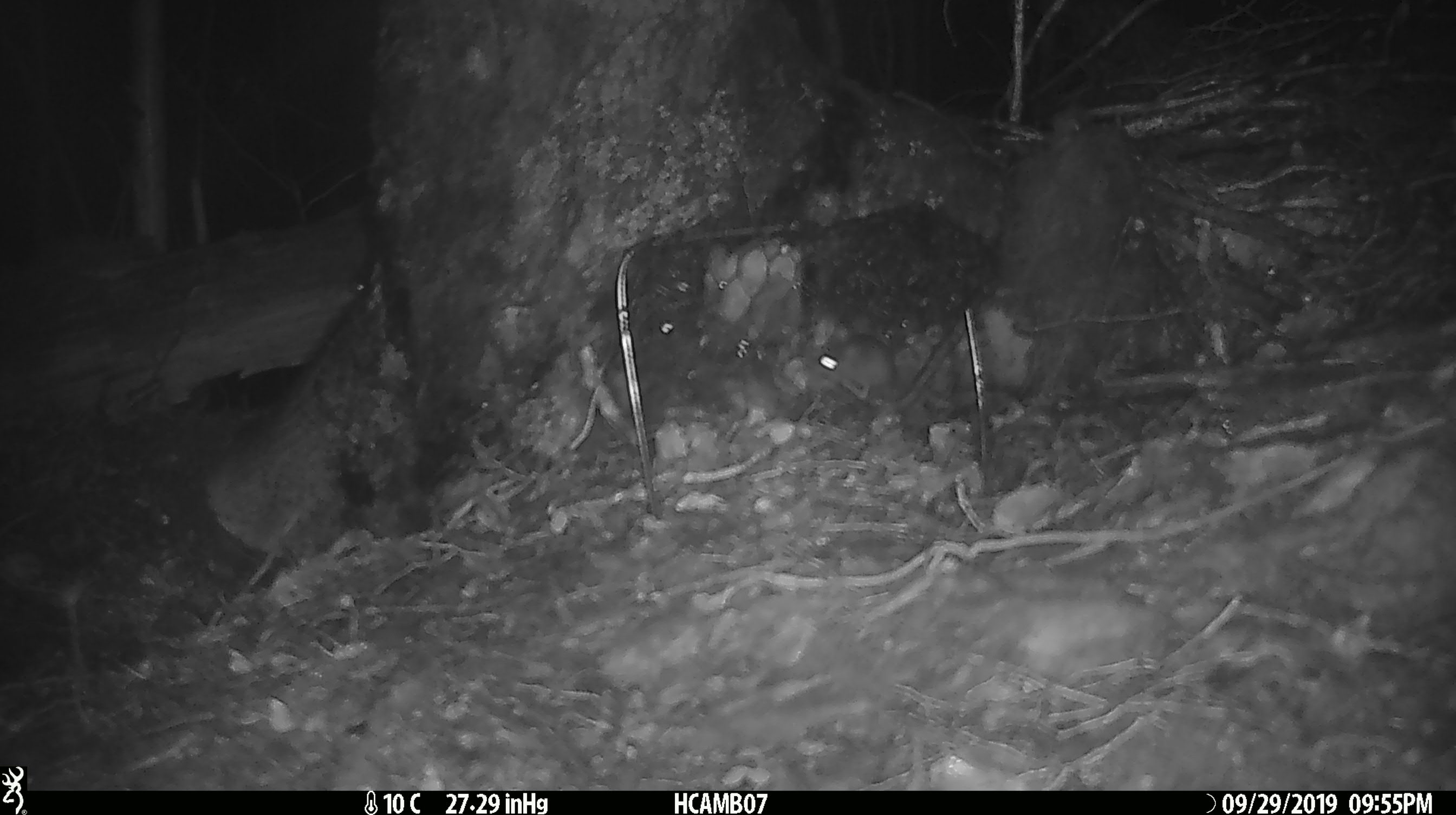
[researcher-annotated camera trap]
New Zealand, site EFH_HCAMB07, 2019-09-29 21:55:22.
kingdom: Animalia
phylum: Chordata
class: Mammalia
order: Rodentia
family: Muridae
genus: Mus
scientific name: Mus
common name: mouse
Mouse (Mus).